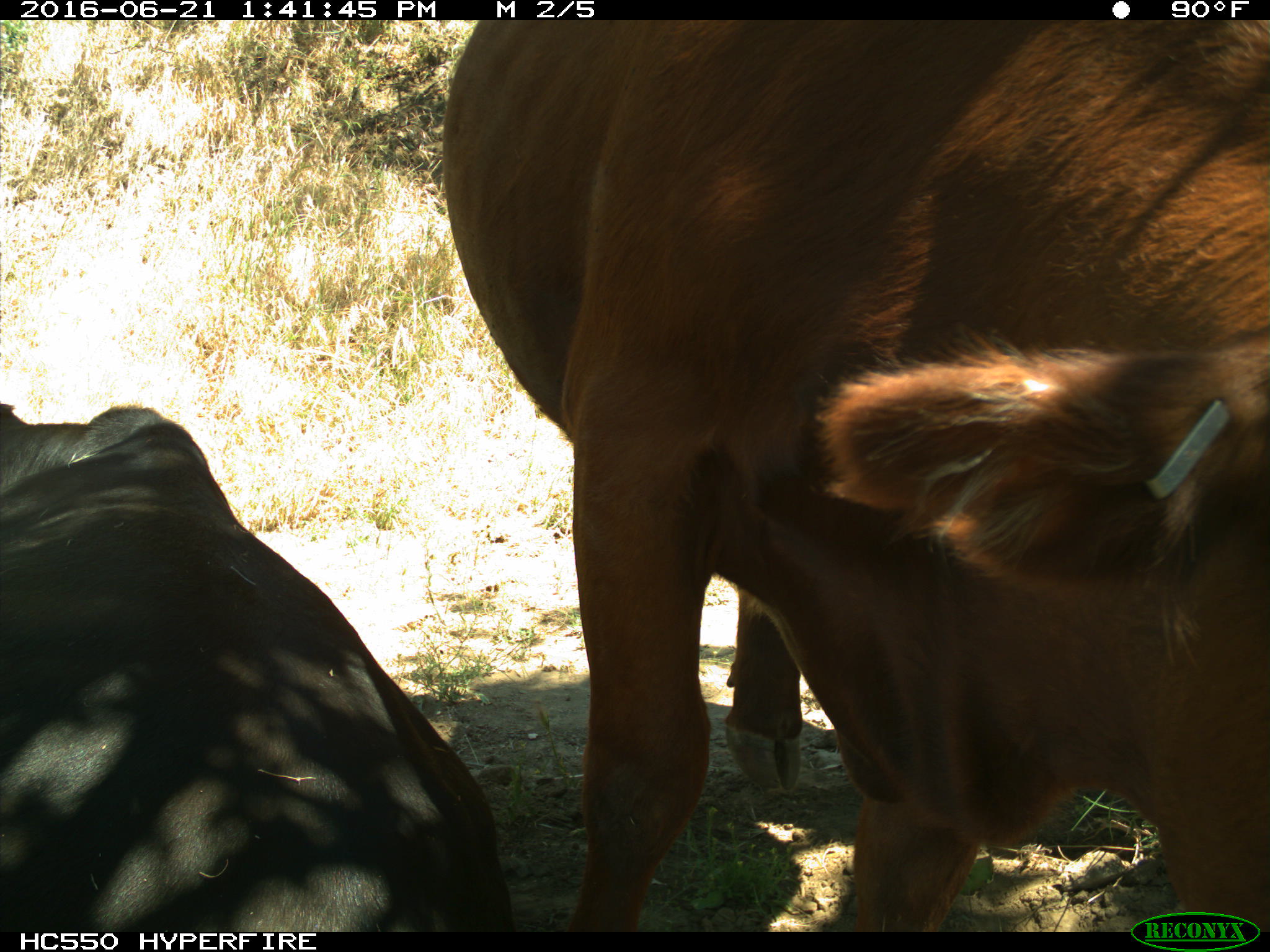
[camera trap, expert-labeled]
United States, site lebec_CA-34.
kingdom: Animalia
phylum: Chordata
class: Mammalia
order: Artiodactyla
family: Bovidae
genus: Bos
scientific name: Bos taurus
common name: domestic cow